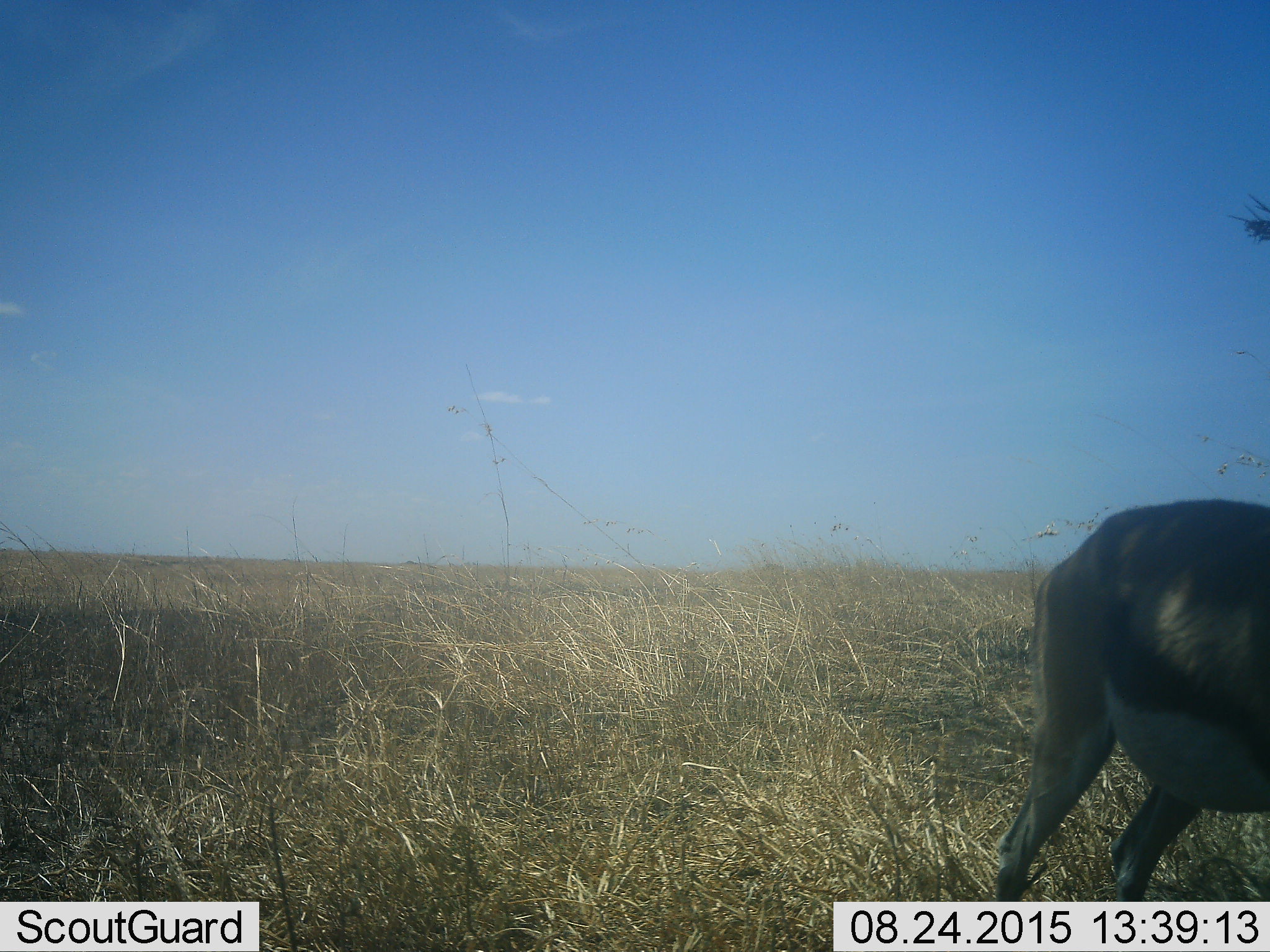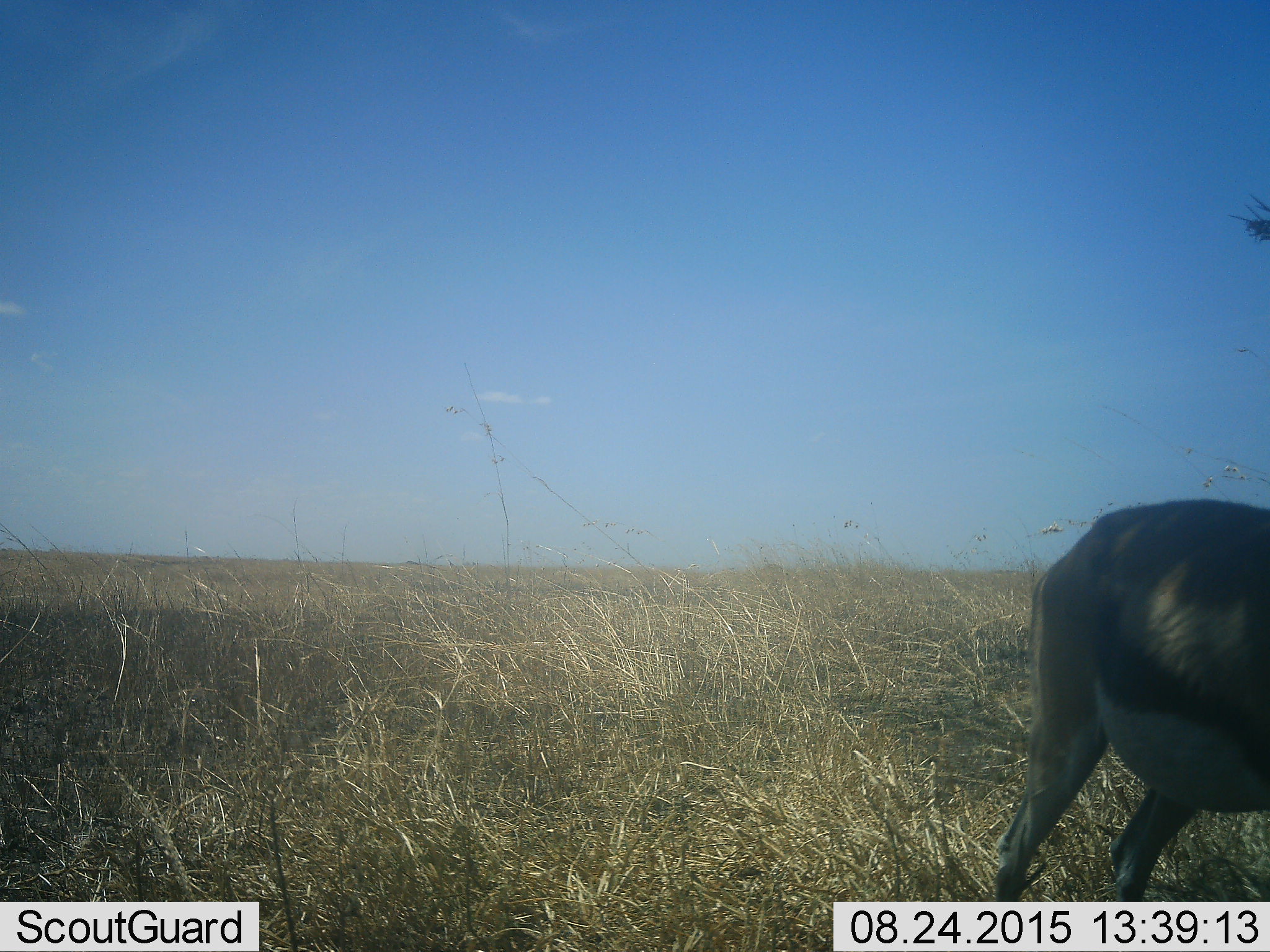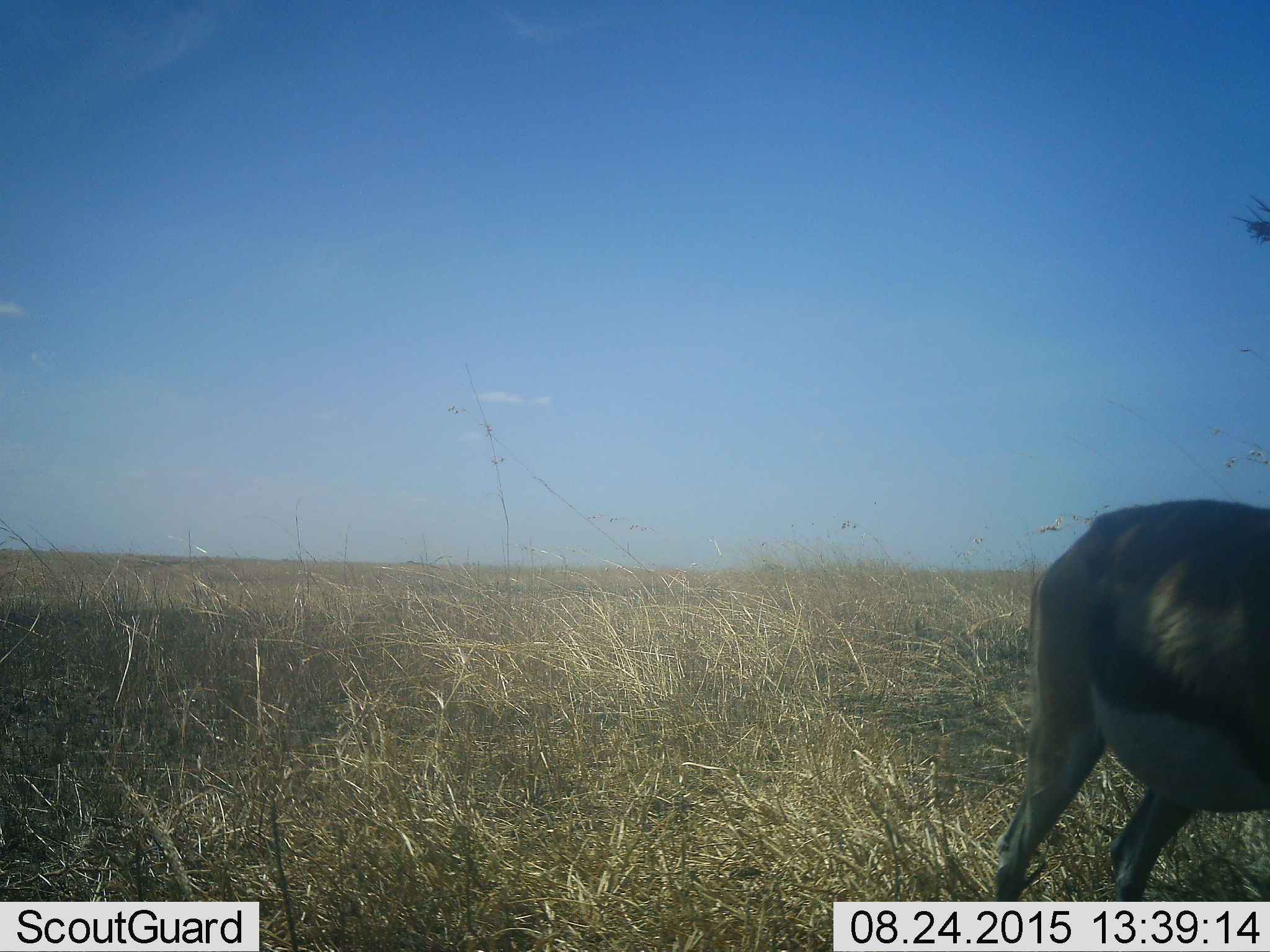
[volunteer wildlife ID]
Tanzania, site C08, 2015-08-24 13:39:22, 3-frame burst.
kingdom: Animalia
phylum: Chordata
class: Mammalia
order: Artiodactyla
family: Bovidae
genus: Eudorcas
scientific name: Eudorcas thomsonii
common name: thomson's gazelle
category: gazellethomsons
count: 1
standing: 85%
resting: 8%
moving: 0%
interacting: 0%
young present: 0%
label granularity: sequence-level